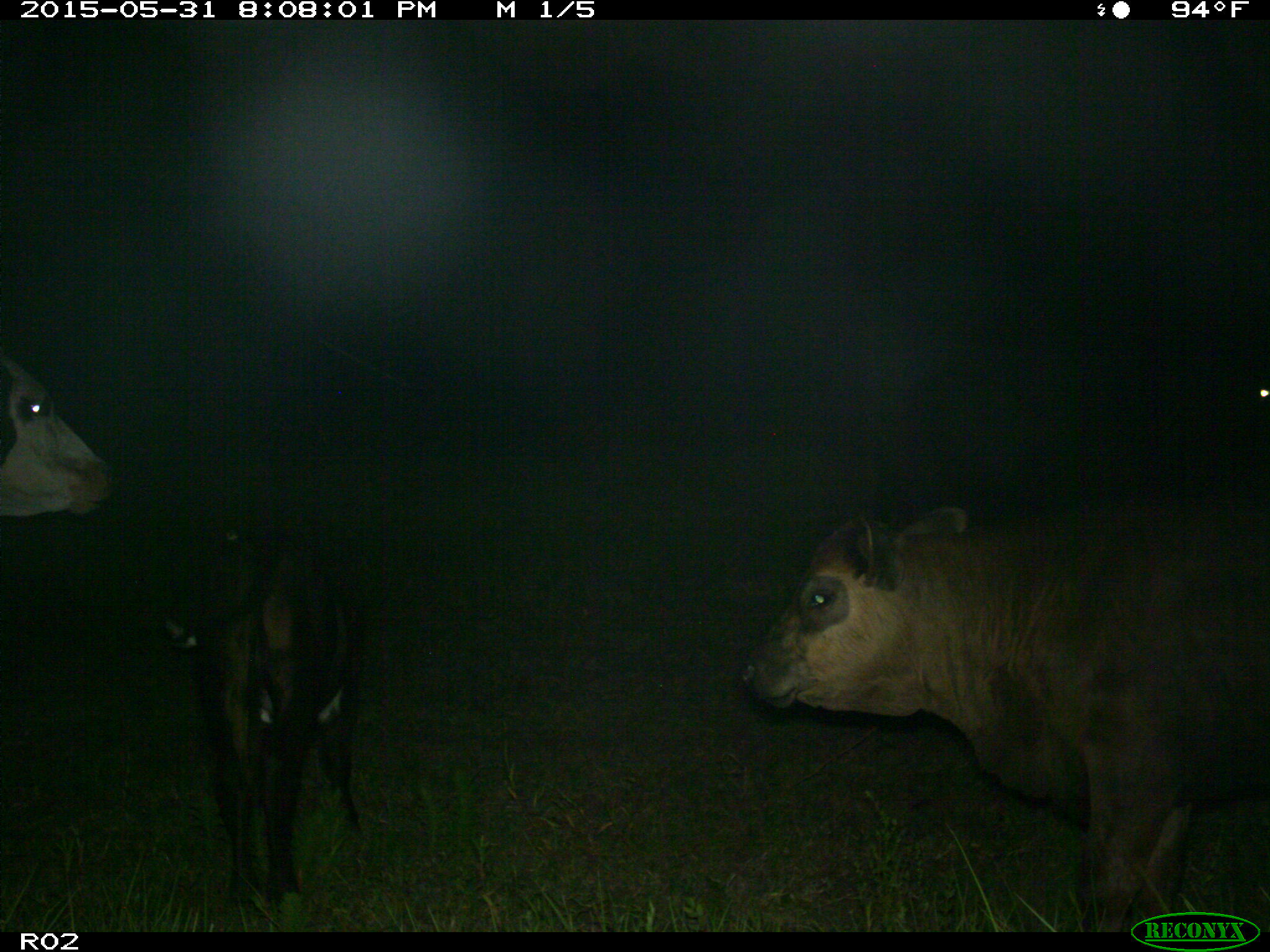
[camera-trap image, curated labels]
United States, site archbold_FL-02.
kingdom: Animalia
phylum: Chordata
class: Mammalia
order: Artiodactyla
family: Bovidae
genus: Bos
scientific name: Bos taurus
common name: domestic cow